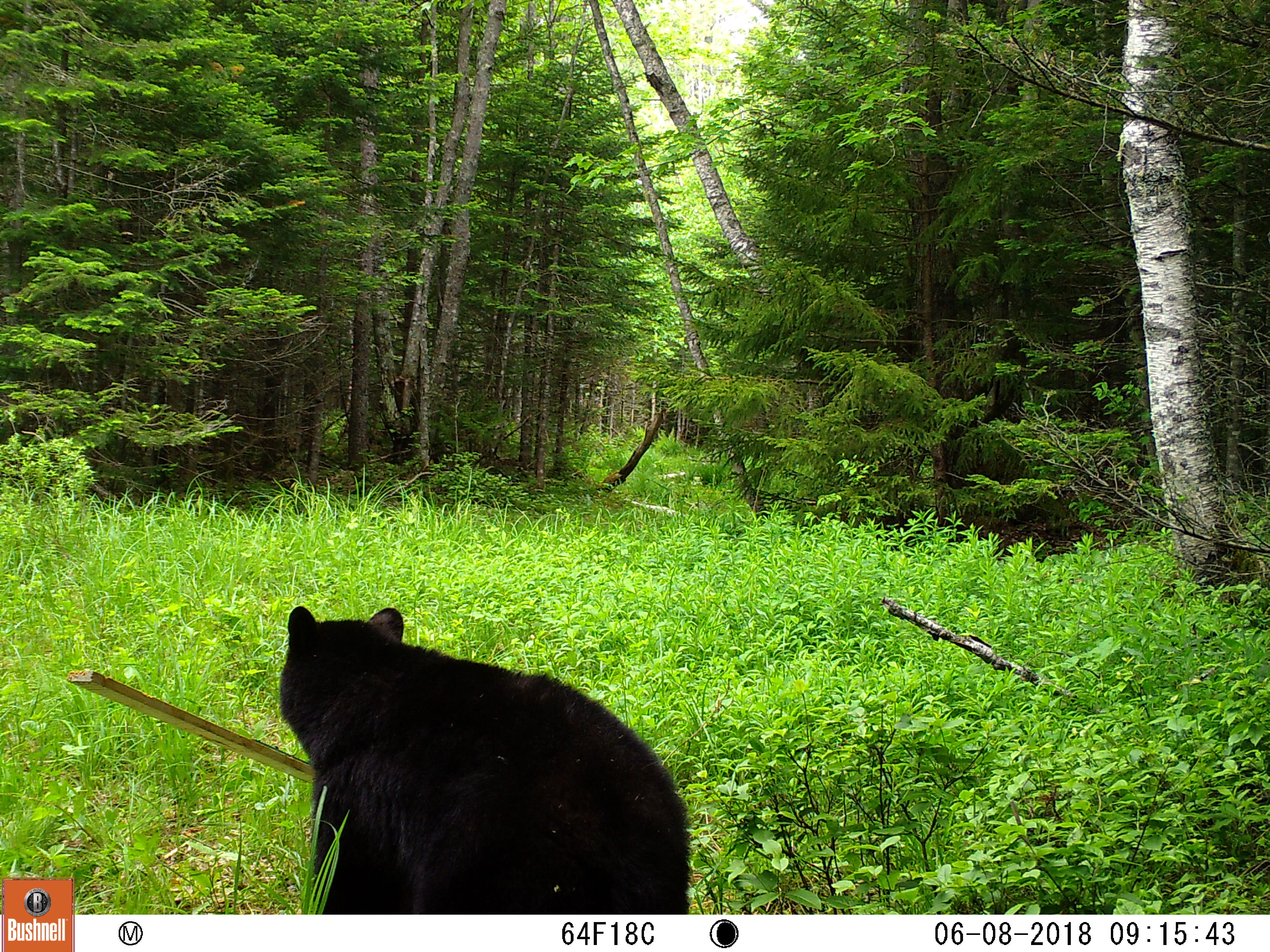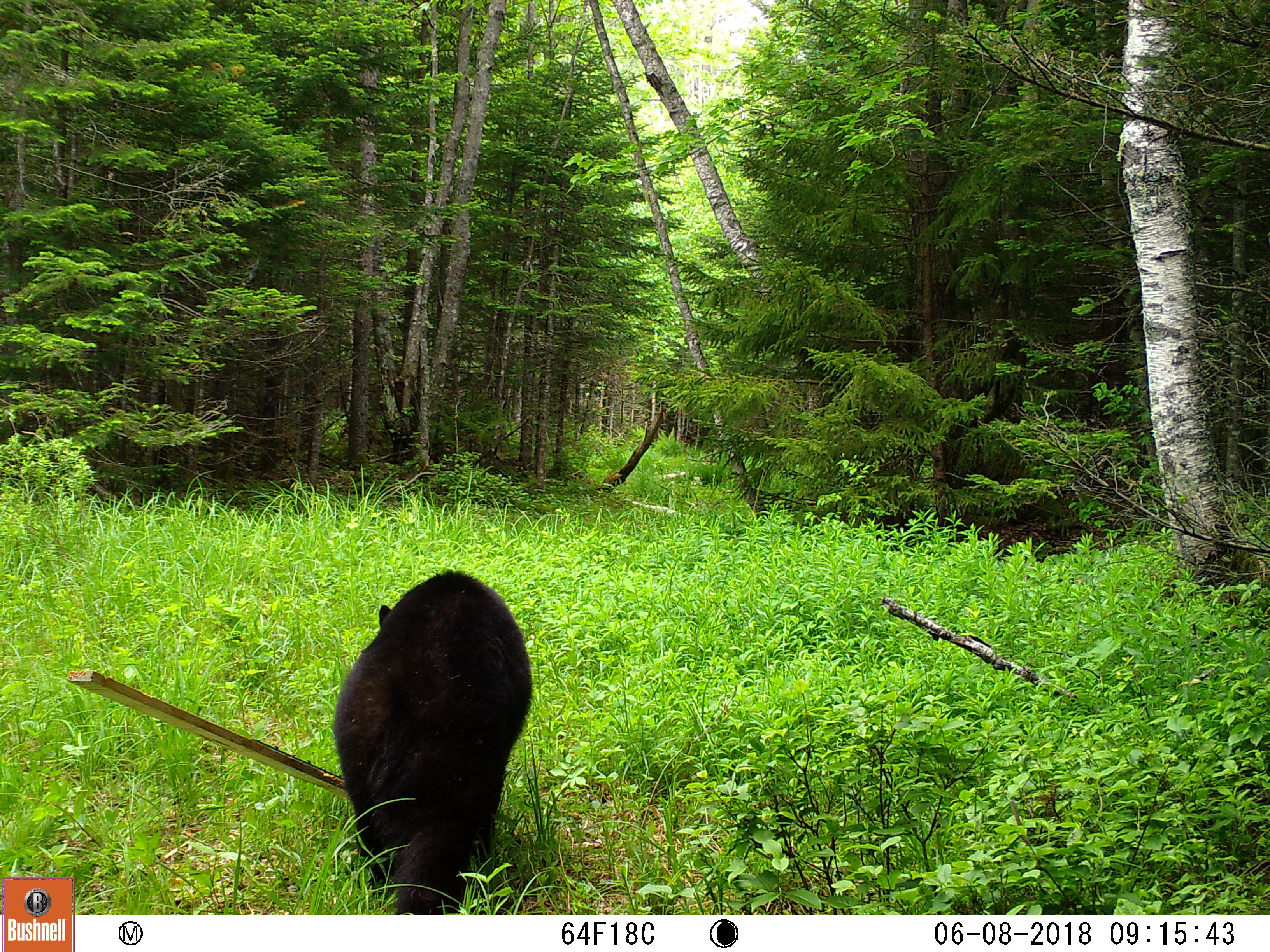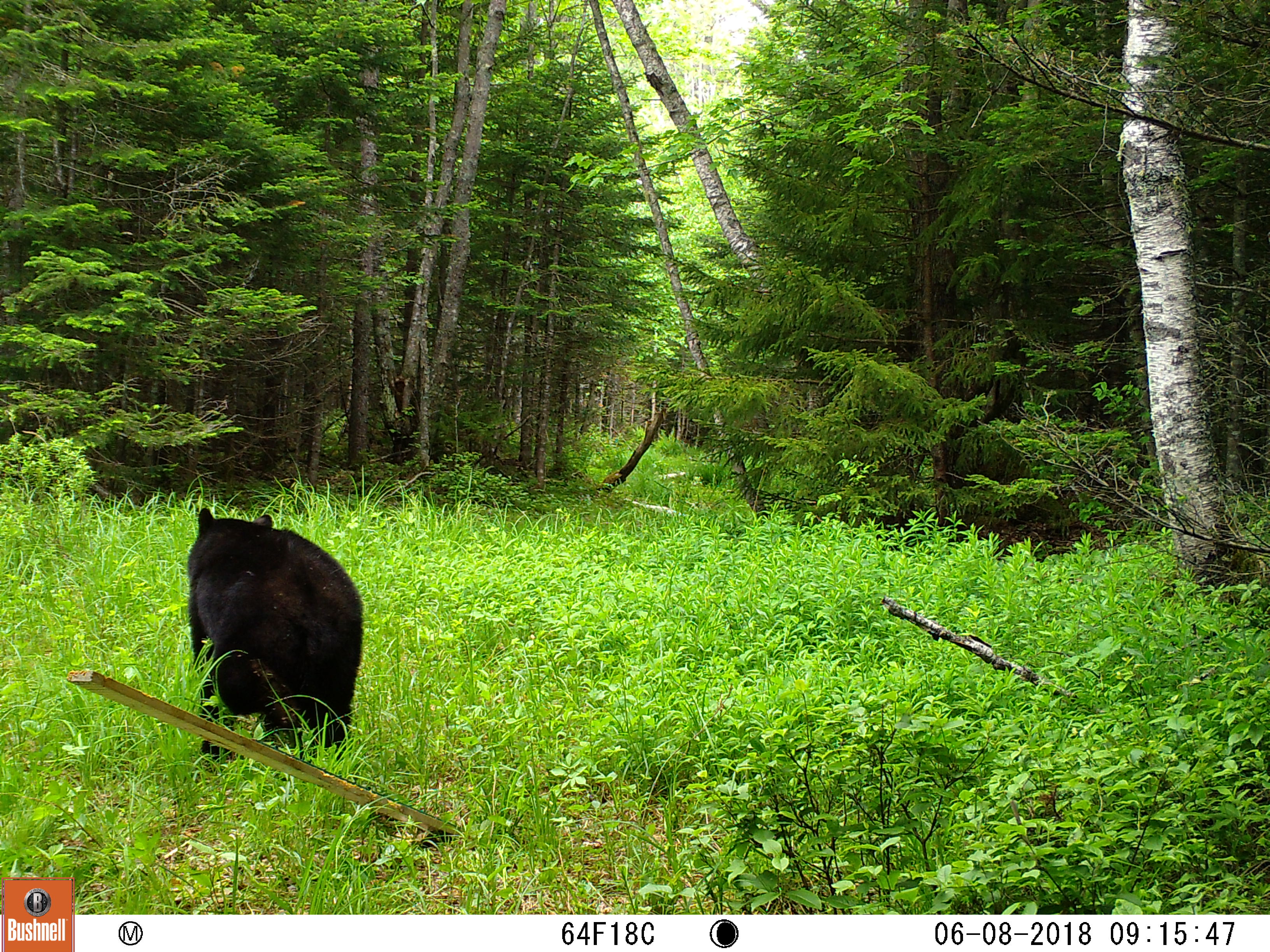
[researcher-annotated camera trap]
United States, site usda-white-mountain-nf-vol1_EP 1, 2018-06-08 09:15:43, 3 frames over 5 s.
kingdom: Animalia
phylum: Chordata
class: Mammalia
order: Carnivora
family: Ursidae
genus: Ursus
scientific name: Ursus americanus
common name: black bear